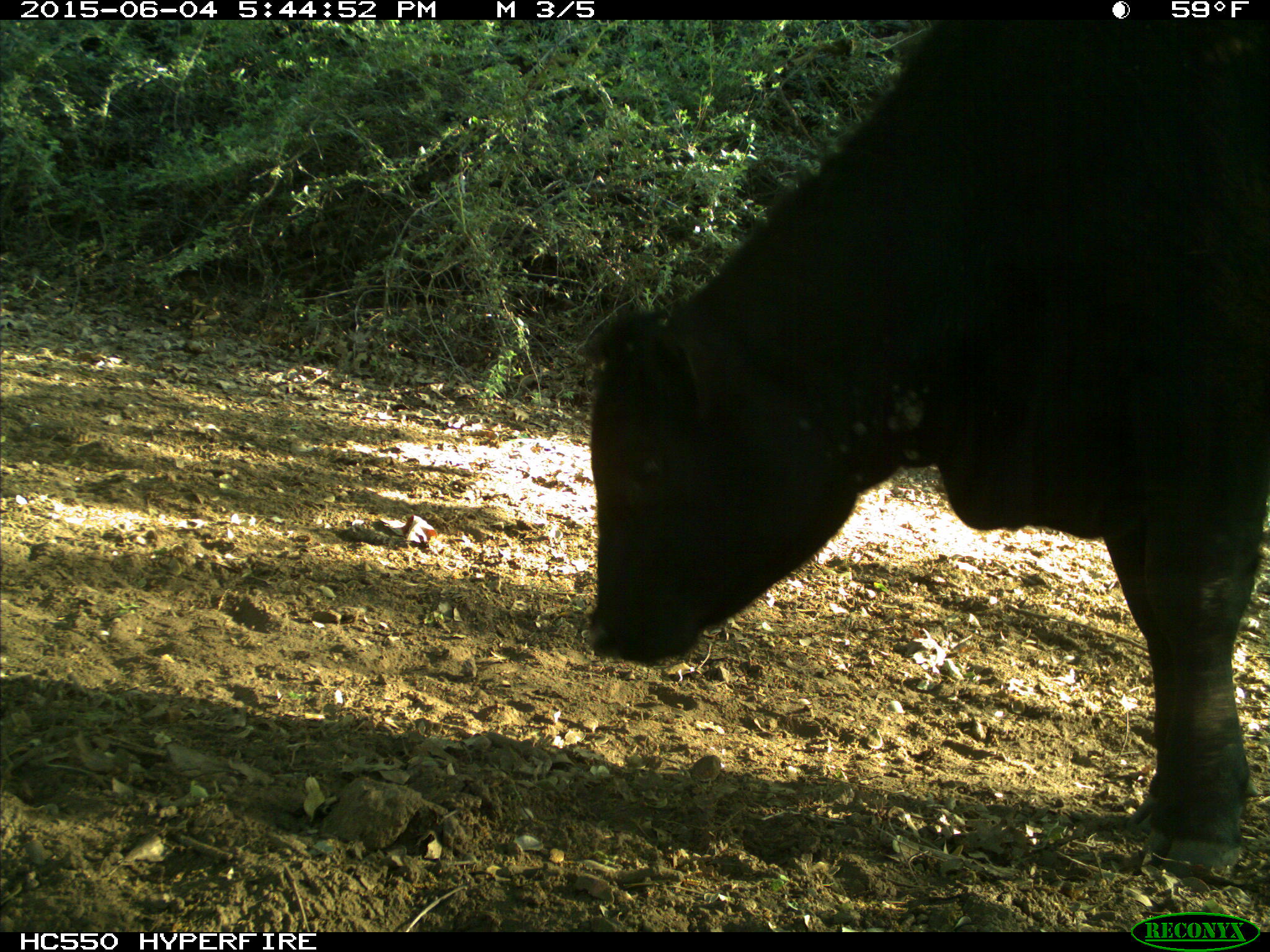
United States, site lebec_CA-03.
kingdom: Animalia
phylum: Chordata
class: Mammalia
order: Artiodactyla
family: Bovidae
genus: Bos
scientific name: Bos taurus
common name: domestic cow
Bos taurus (domestic cow).